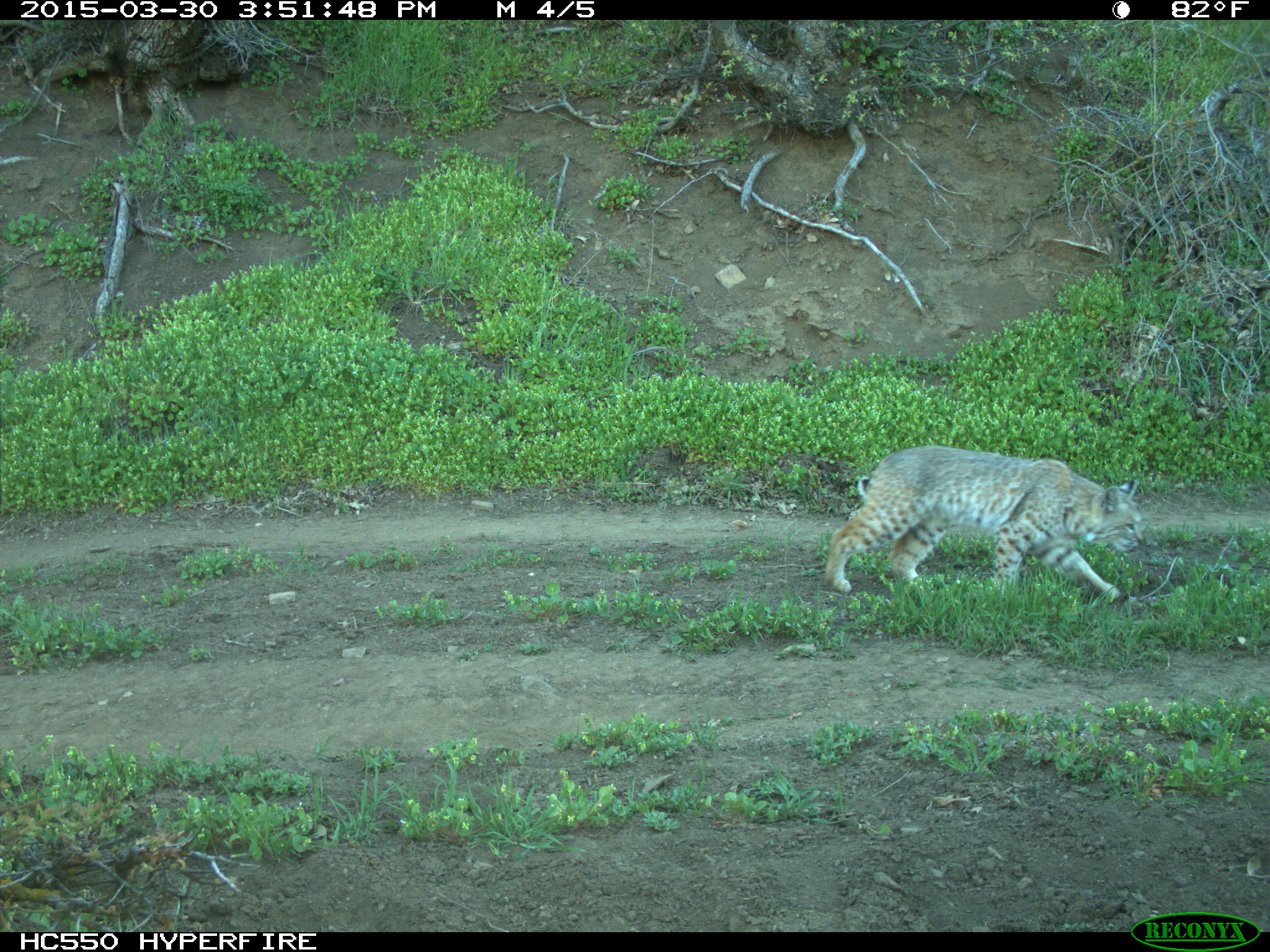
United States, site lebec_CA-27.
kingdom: Animalia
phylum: Chordata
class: Mammalia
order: Carnivora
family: Felidae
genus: Lynx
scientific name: Lynx rufus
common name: bobcat